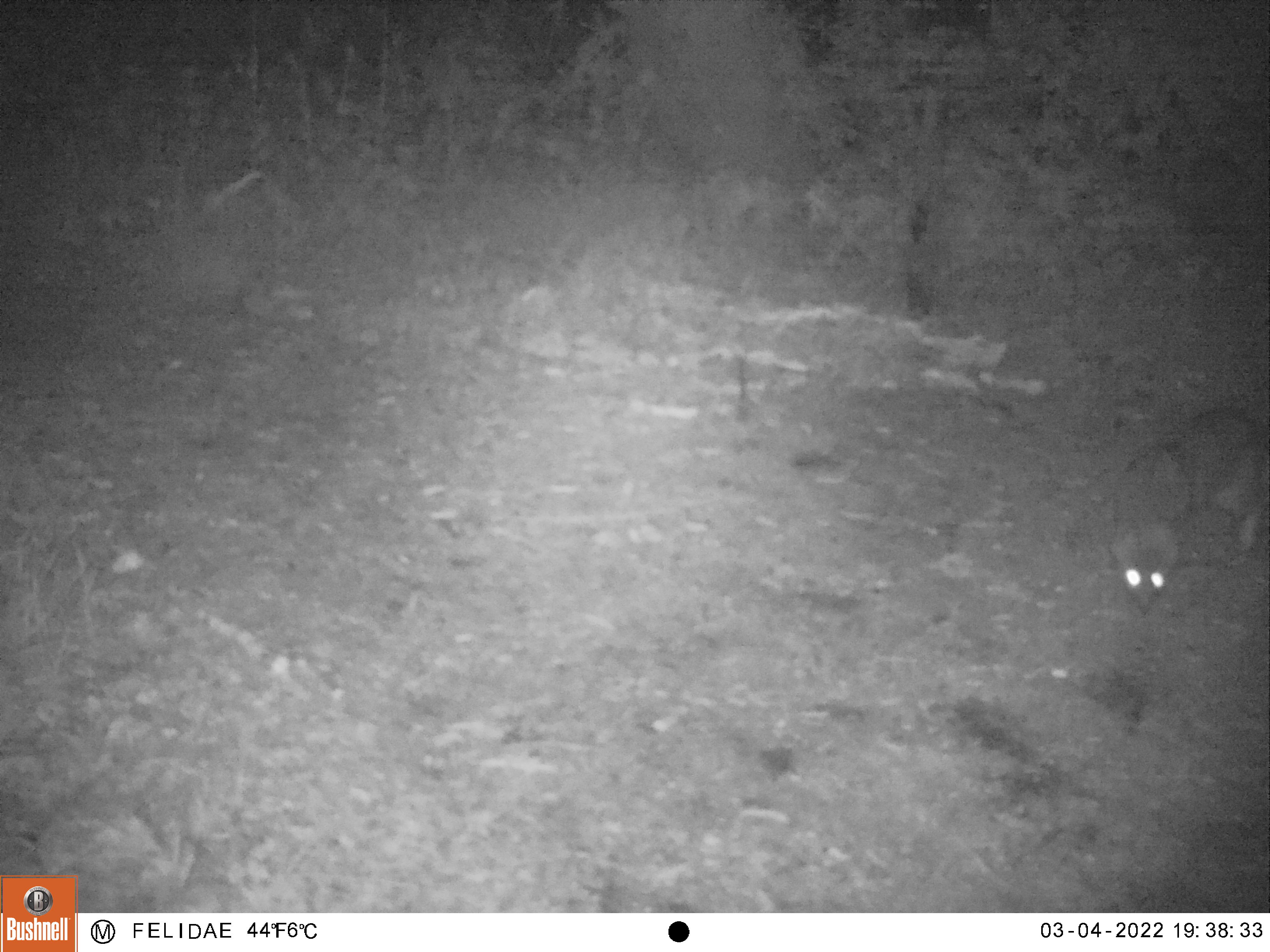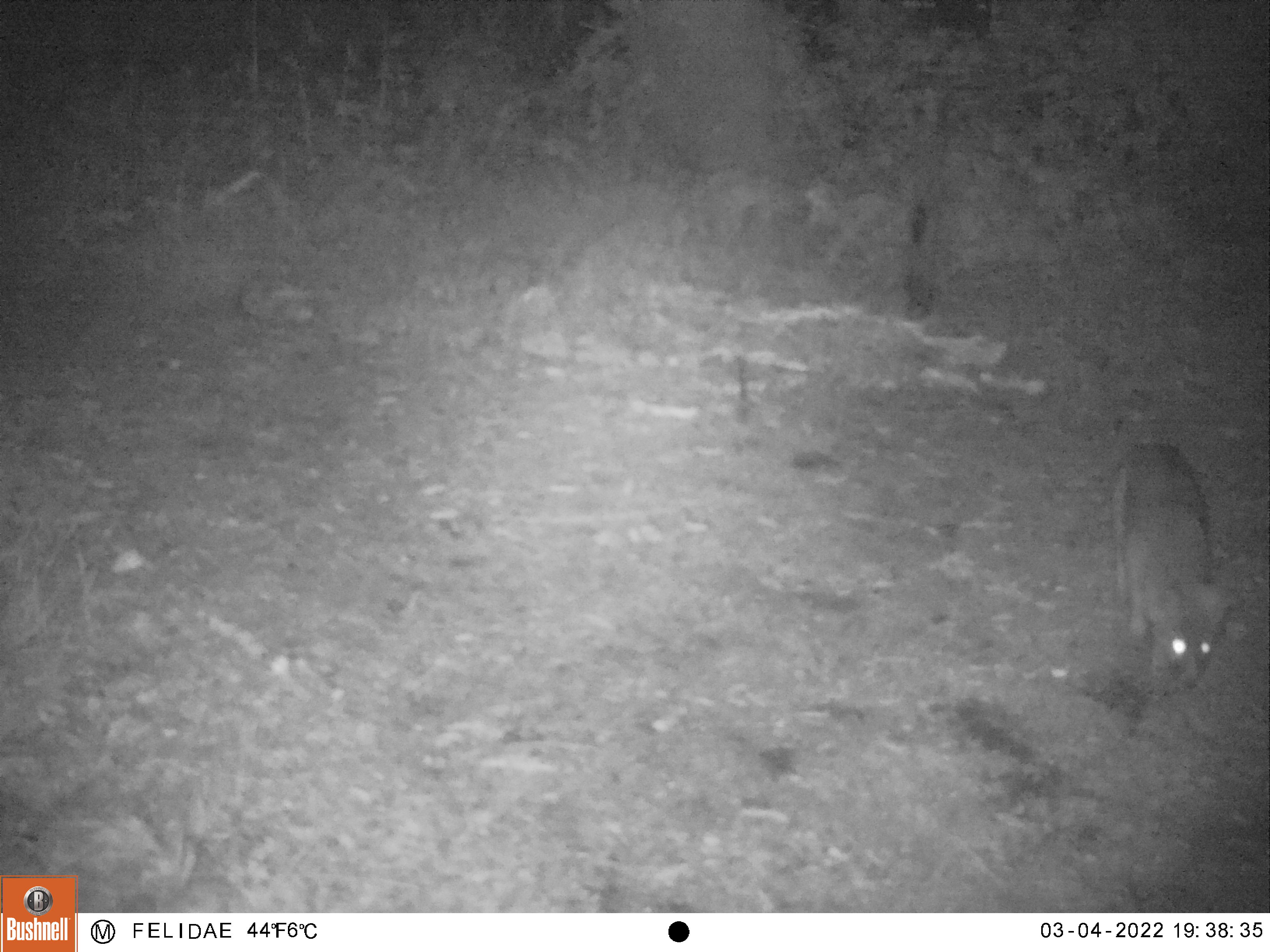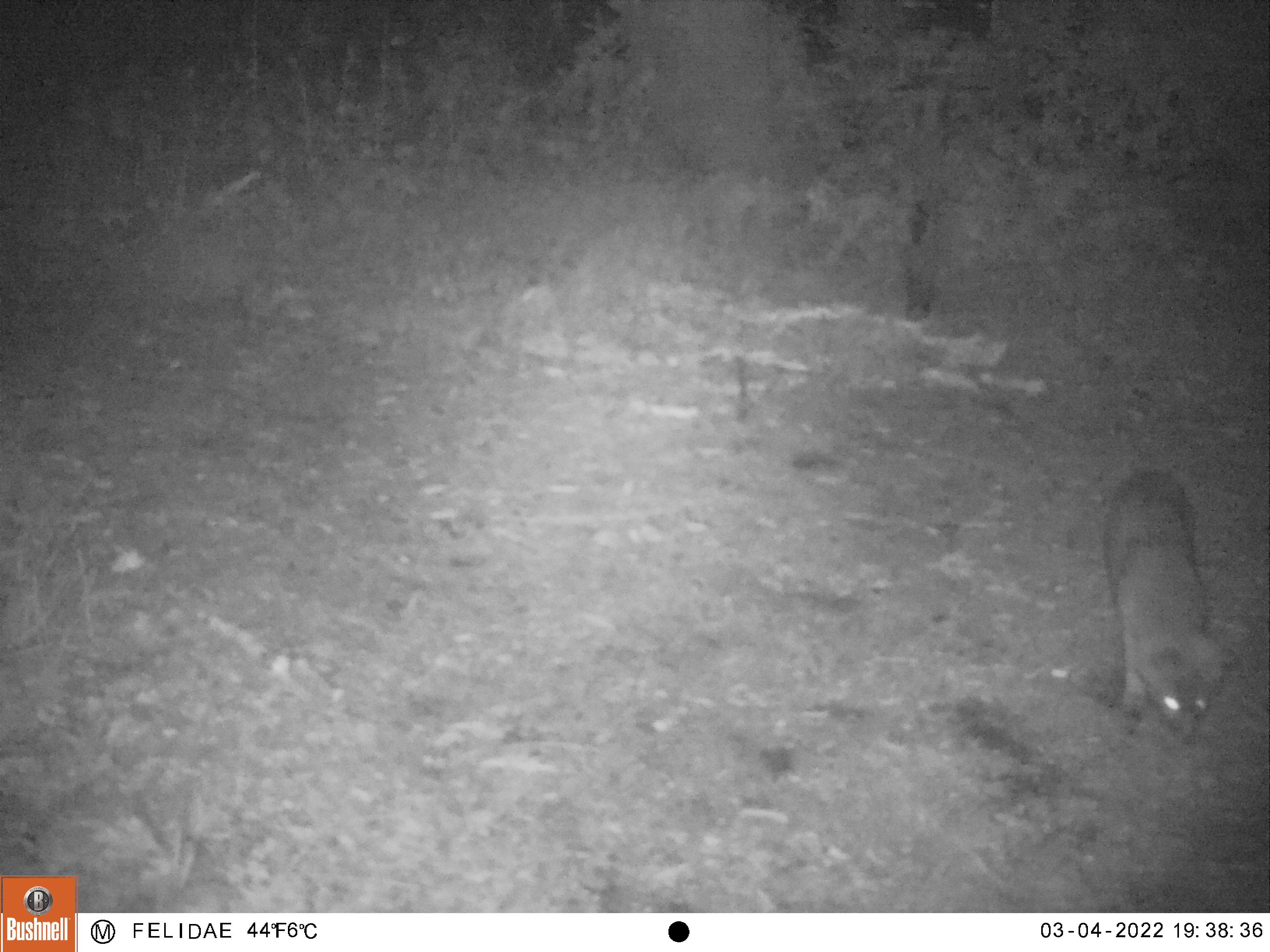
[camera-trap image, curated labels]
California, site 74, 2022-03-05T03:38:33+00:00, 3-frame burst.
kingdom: Animalia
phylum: Chordata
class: Mammalia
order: Carnivora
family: Canidae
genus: Urocyon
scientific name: Urocyon cinereoargenteus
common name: gray fox